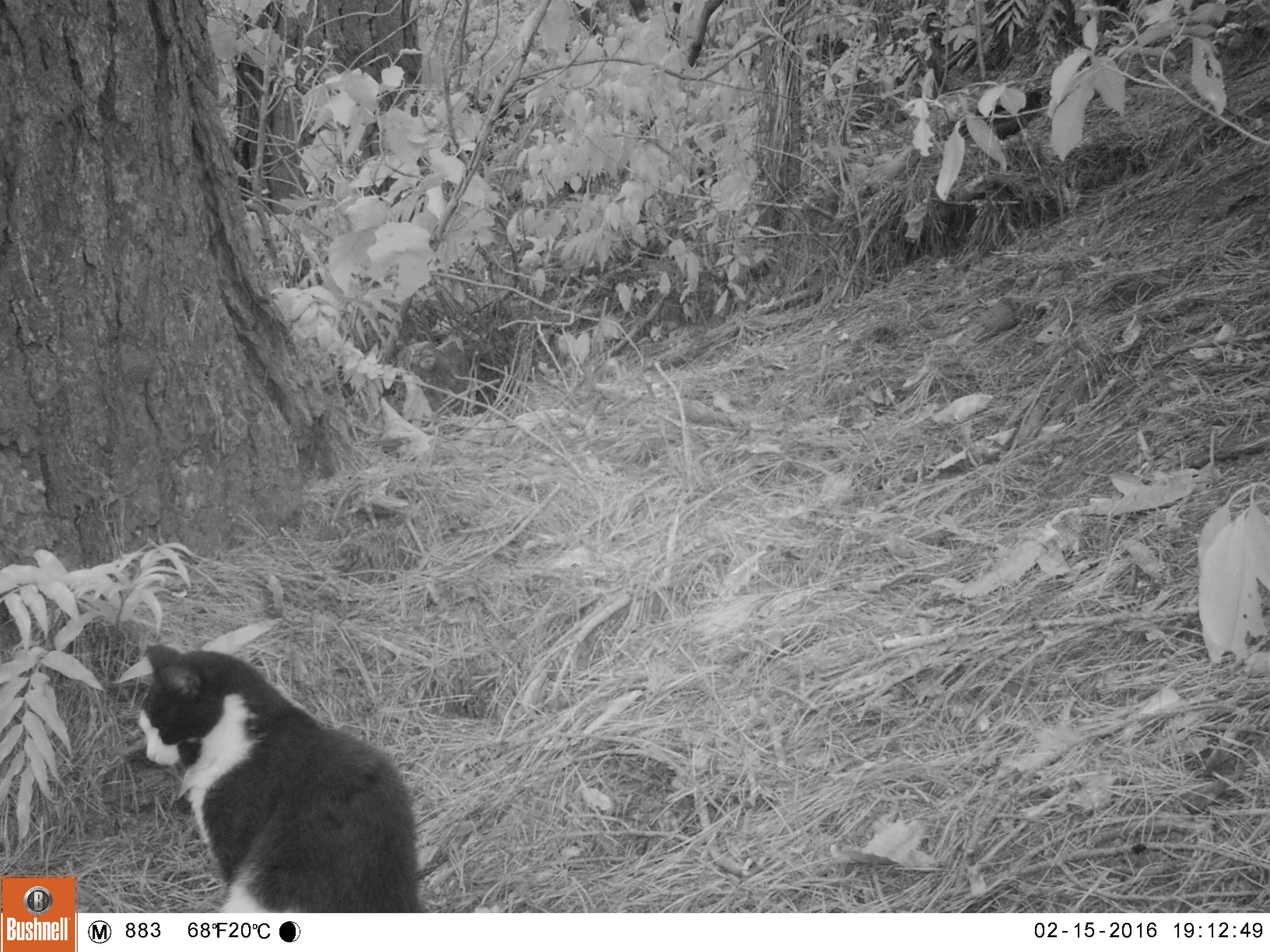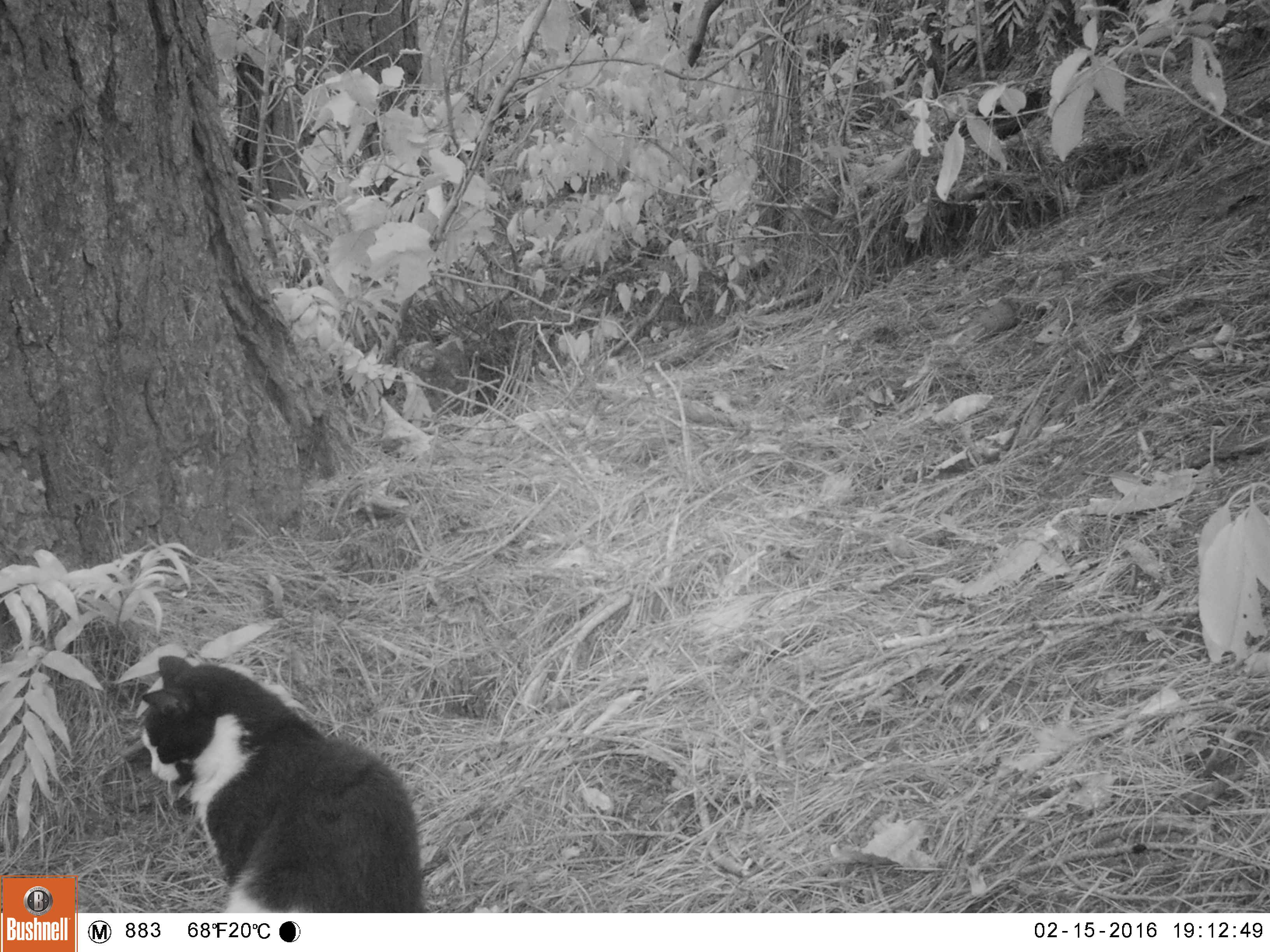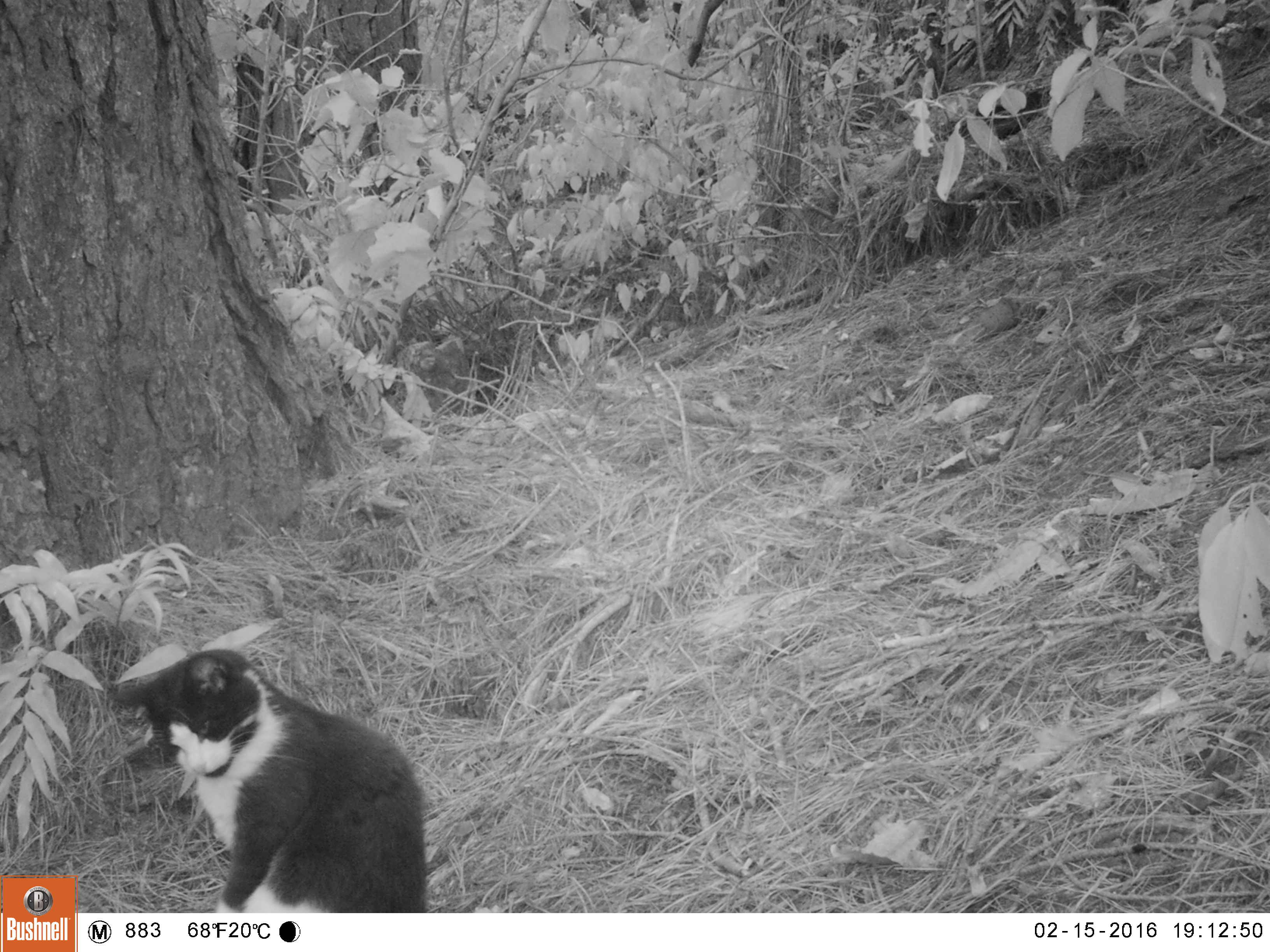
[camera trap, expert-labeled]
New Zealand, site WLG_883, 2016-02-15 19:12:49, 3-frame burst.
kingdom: Animalia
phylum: Chordata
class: Mammalia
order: Carnivora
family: Felidae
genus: Felis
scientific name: Felis catus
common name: domestic cat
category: cat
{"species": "cat (domestic cat) (Felis catus)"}